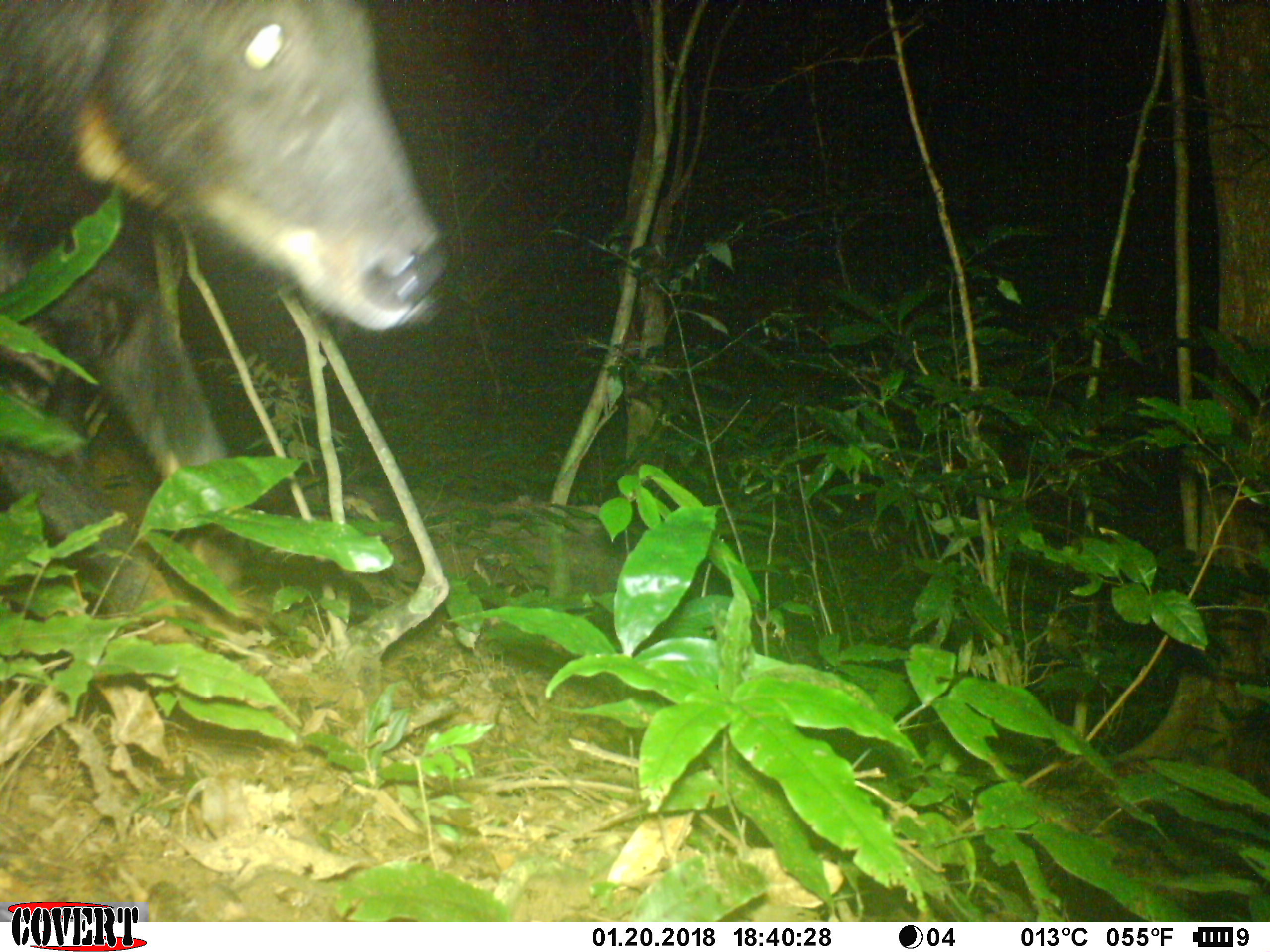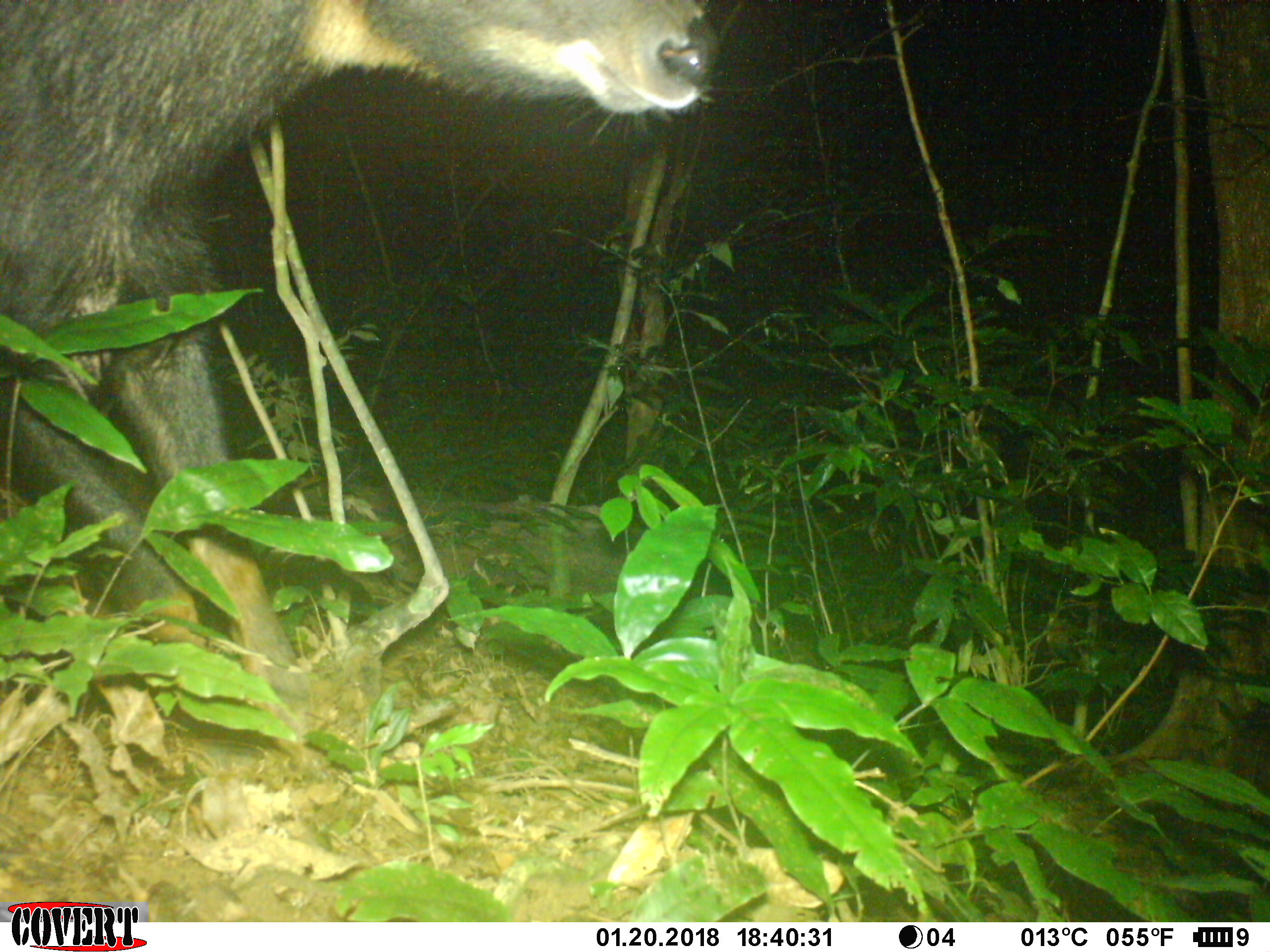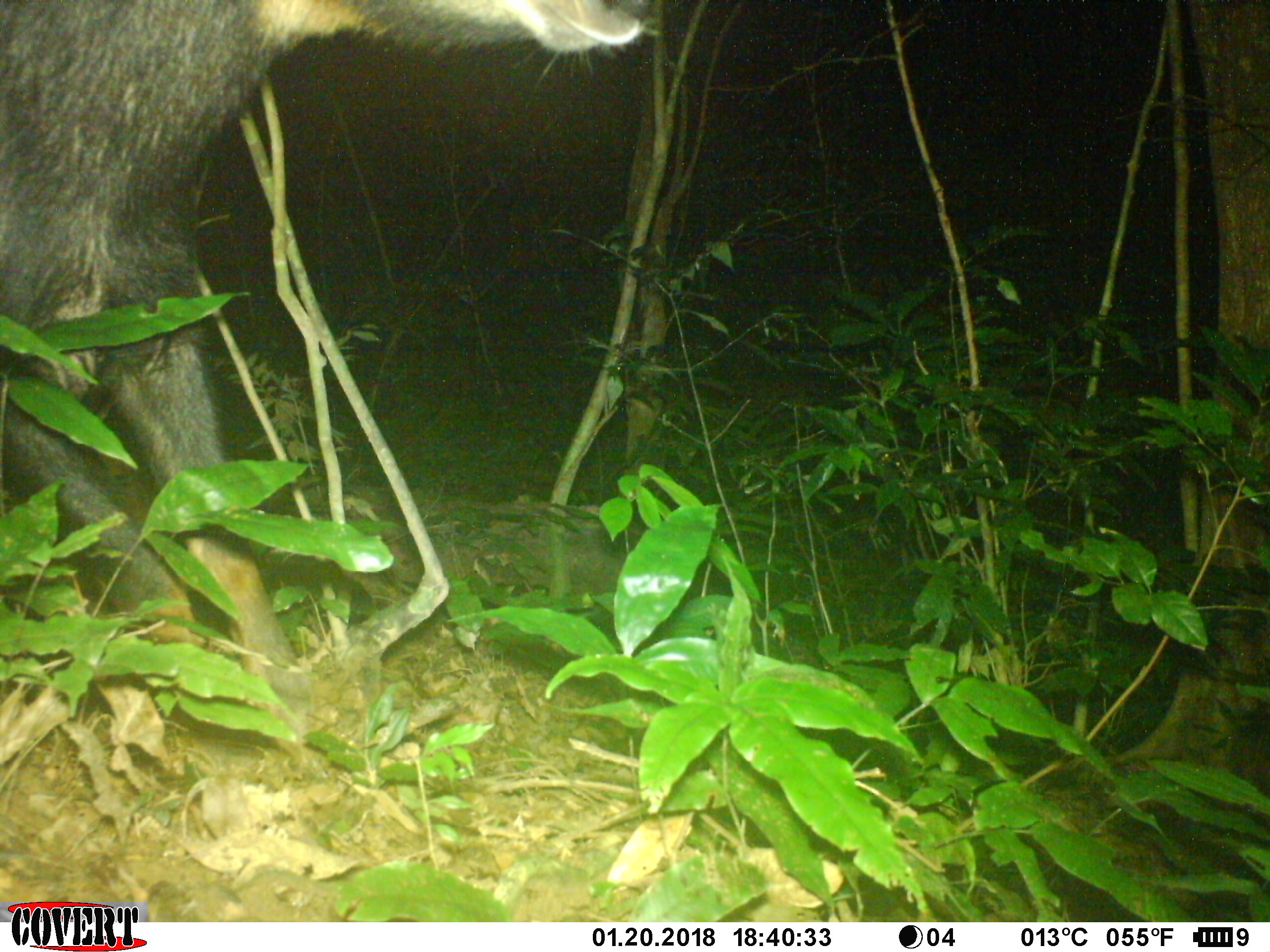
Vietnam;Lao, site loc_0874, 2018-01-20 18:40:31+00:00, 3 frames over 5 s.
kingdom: Animalia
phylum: Chordata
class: Mammalia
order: Artiodactyla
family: Bovidae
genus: Capricornis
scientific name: Capricornis sumatraensis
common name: chinese serow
Chinese serow (Capricornis sumatraensis). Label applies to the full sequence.